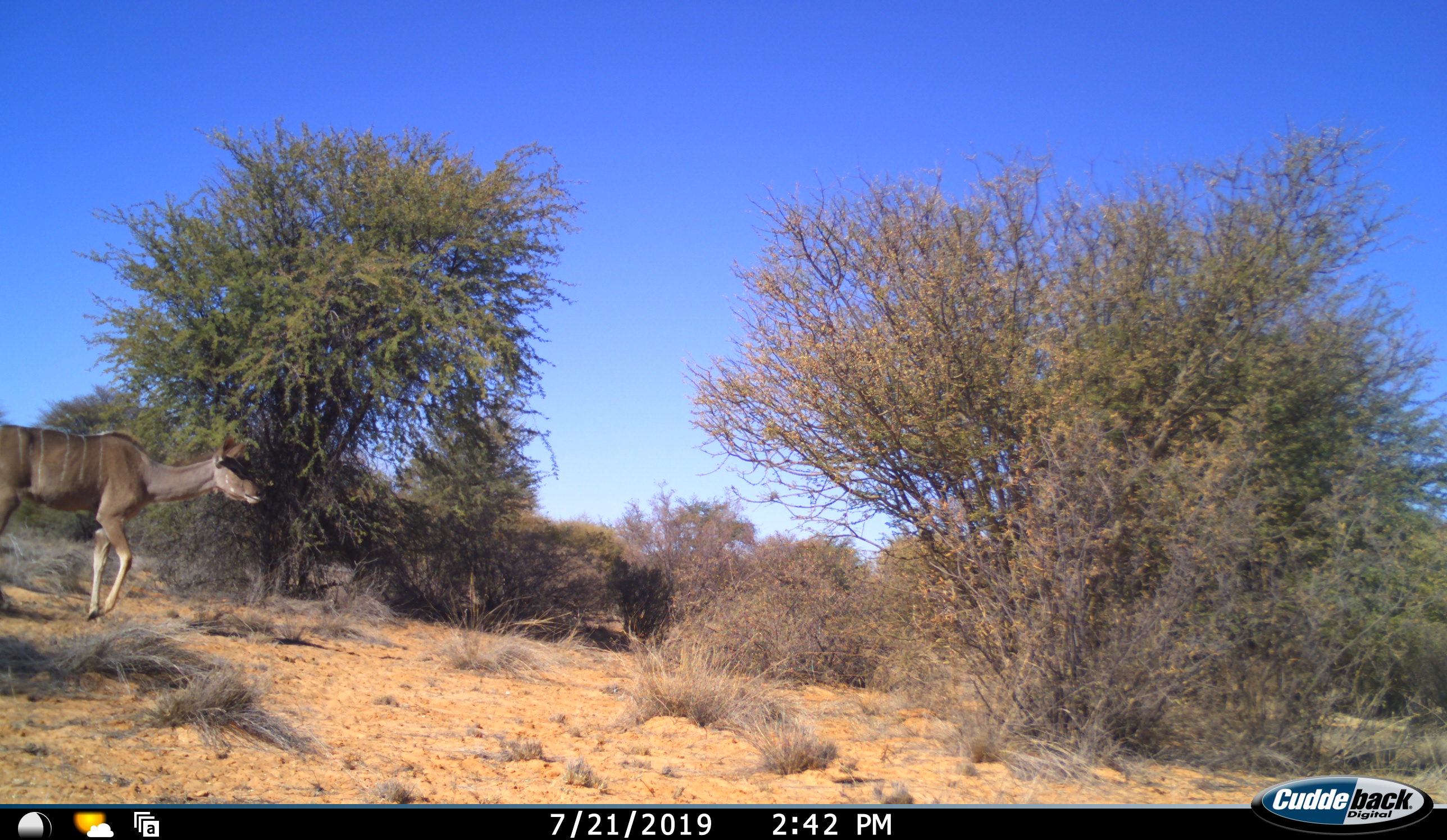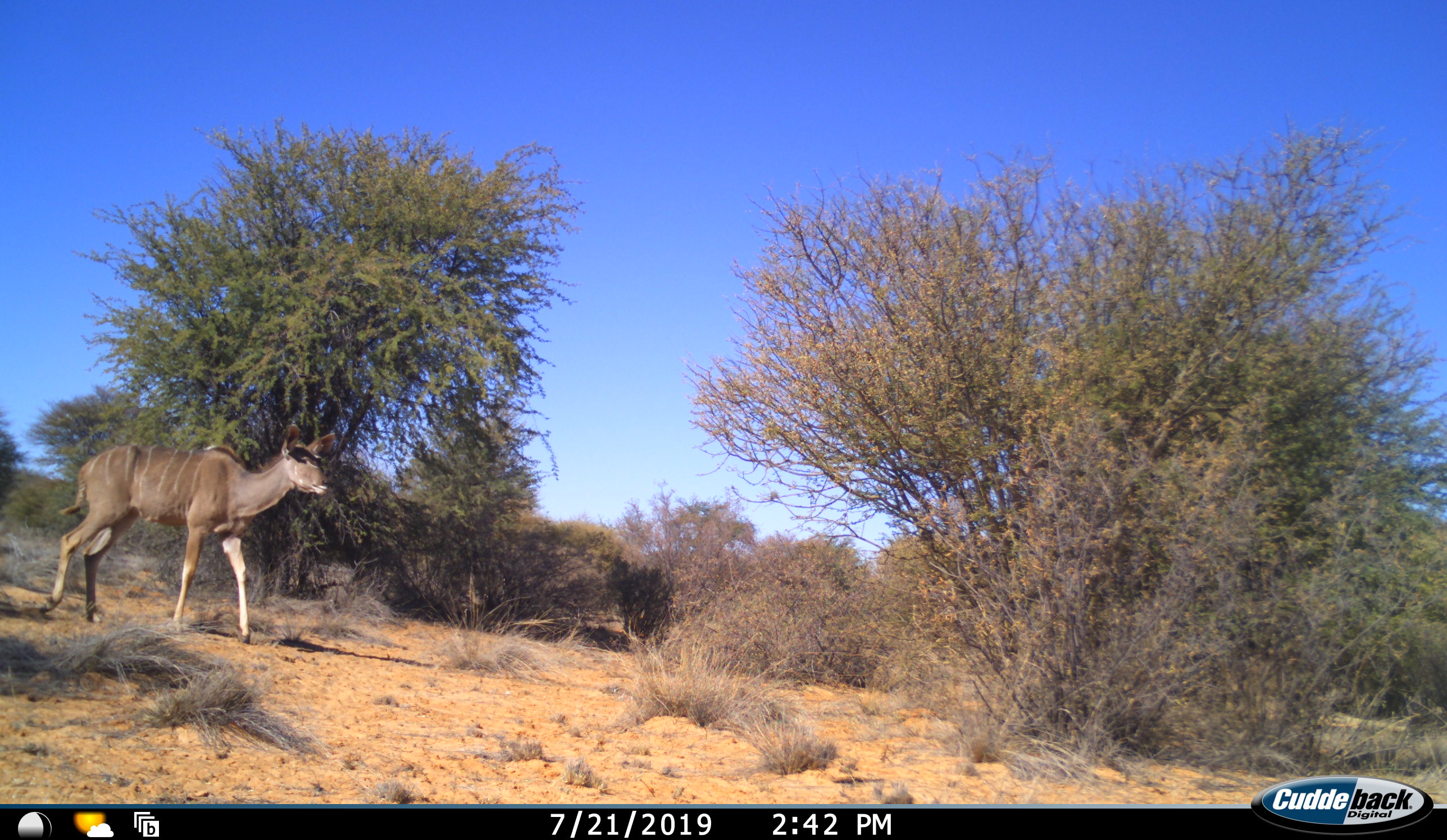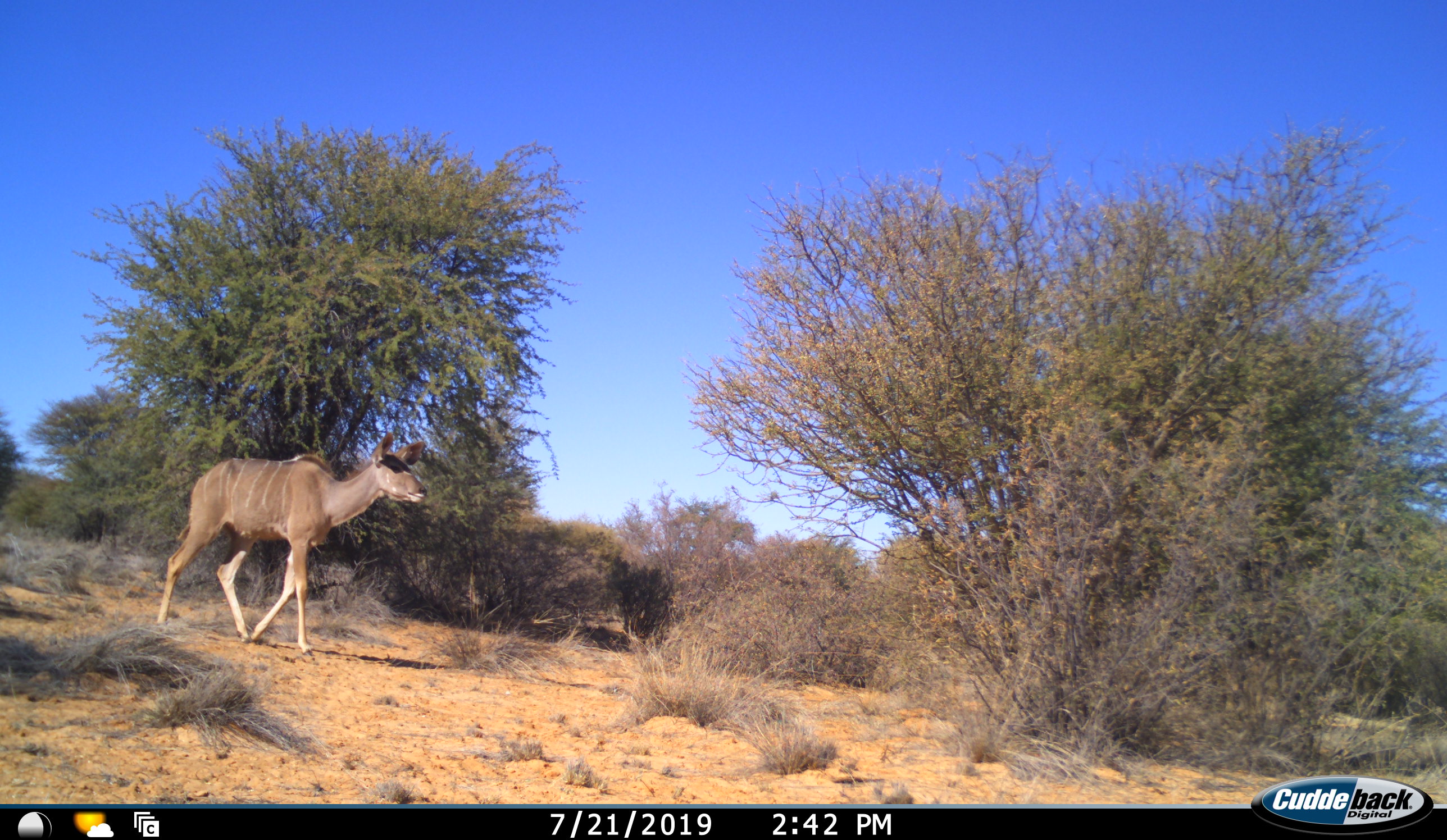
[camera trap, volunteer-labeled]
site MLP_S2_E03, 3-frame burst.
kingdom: Animalia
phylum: Chordata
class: Mammalia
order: Artiodactyla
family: Bovidae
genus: Tragelaphus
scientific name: Tragelaphus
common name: kudu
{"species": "kudu (Tragelaphus)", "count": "1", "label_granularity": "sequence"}